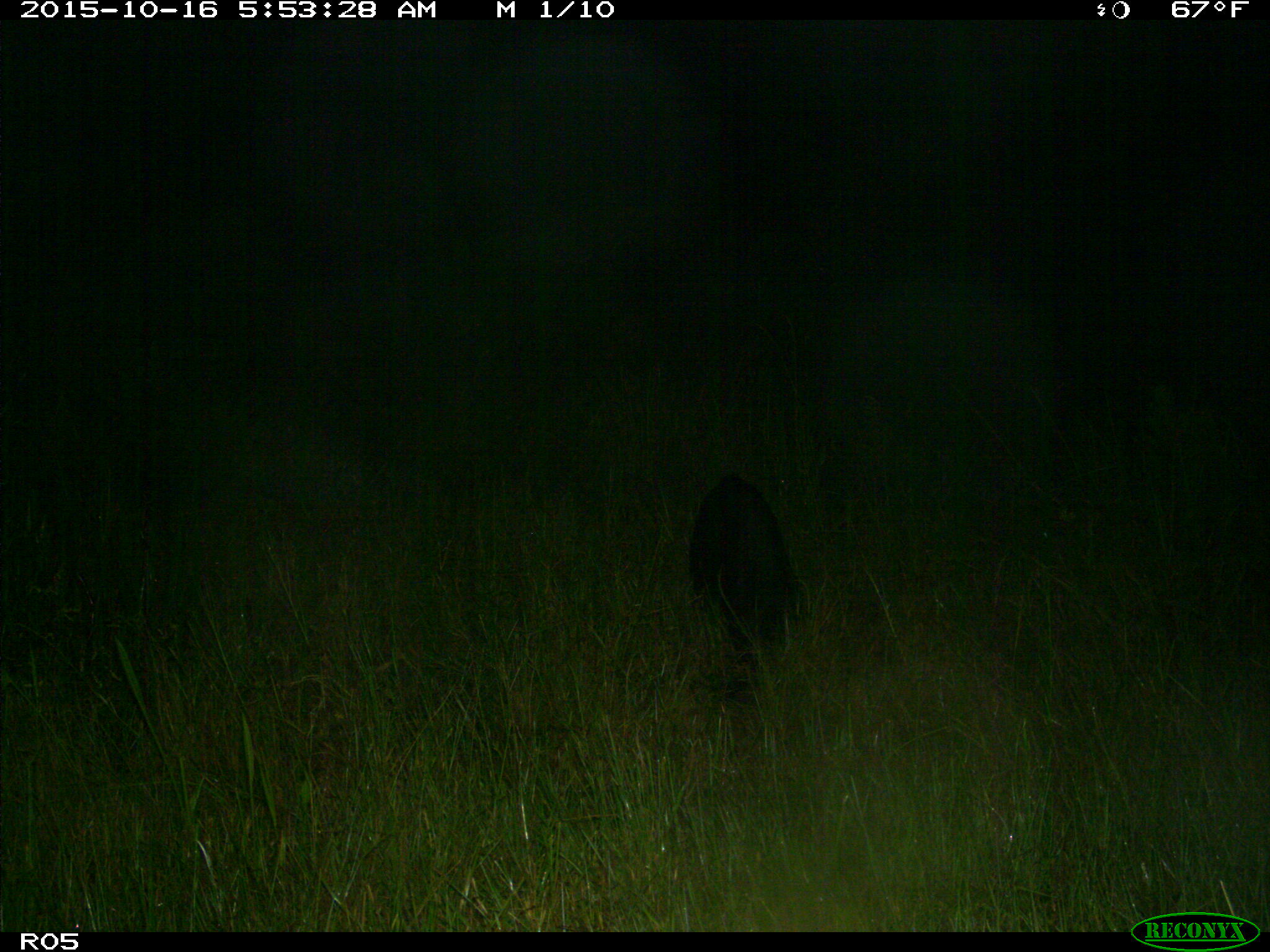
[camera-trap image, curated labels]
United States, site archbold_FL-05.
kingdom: Animalia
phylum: Chordata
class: Mammalia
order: Artiodactyla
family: Suidae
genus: Sus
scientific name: Sus scrofa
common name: wild boar